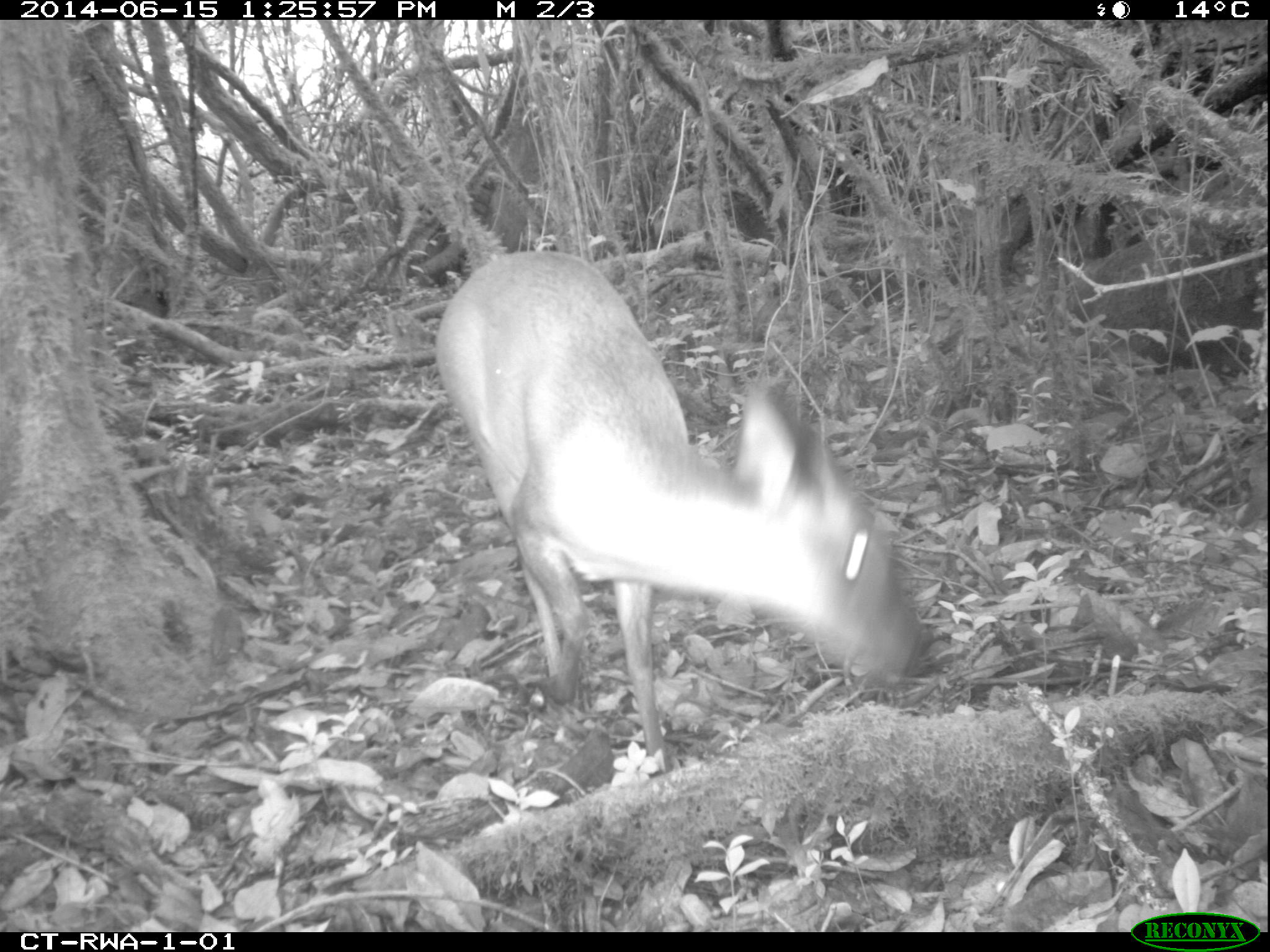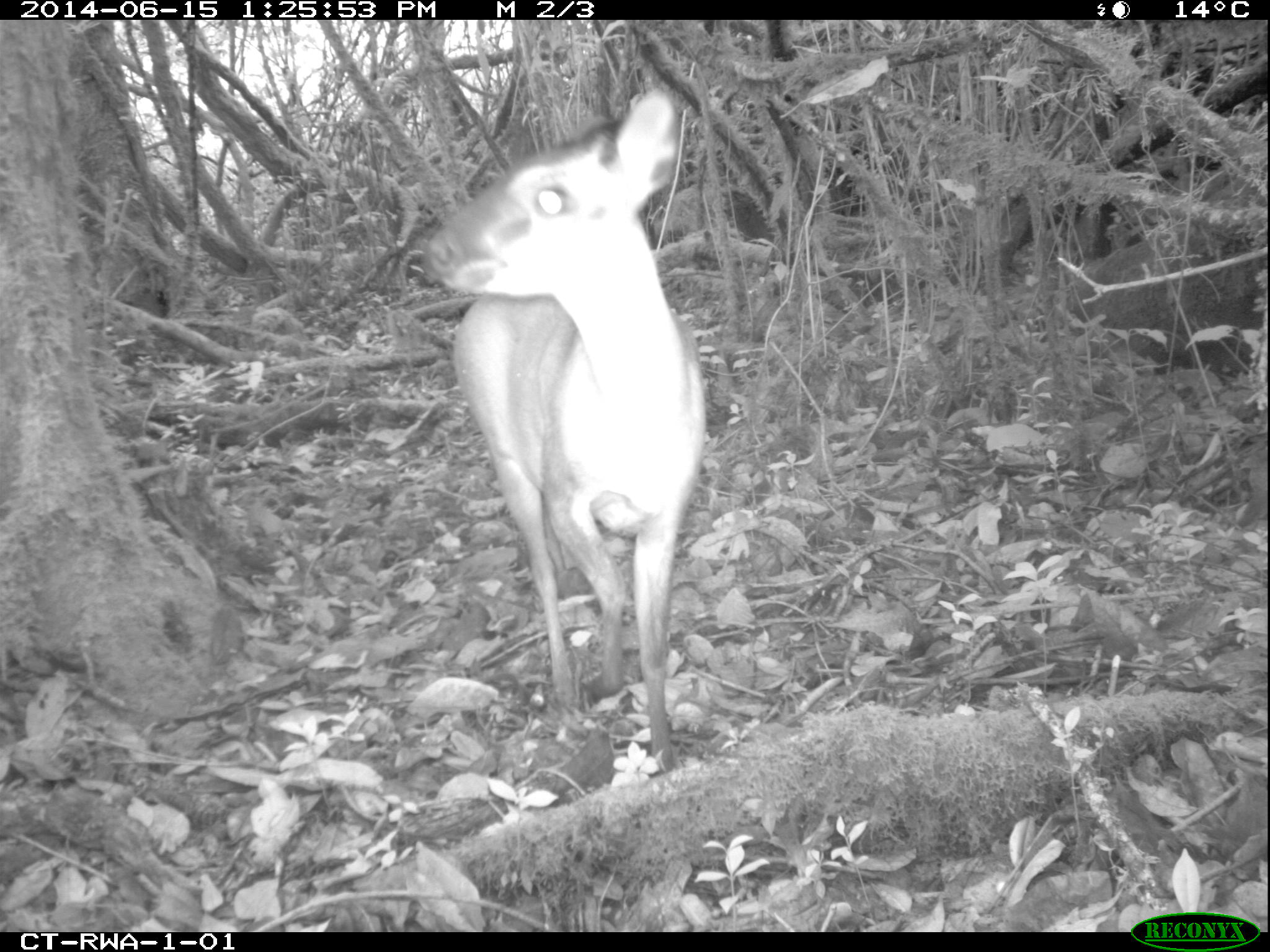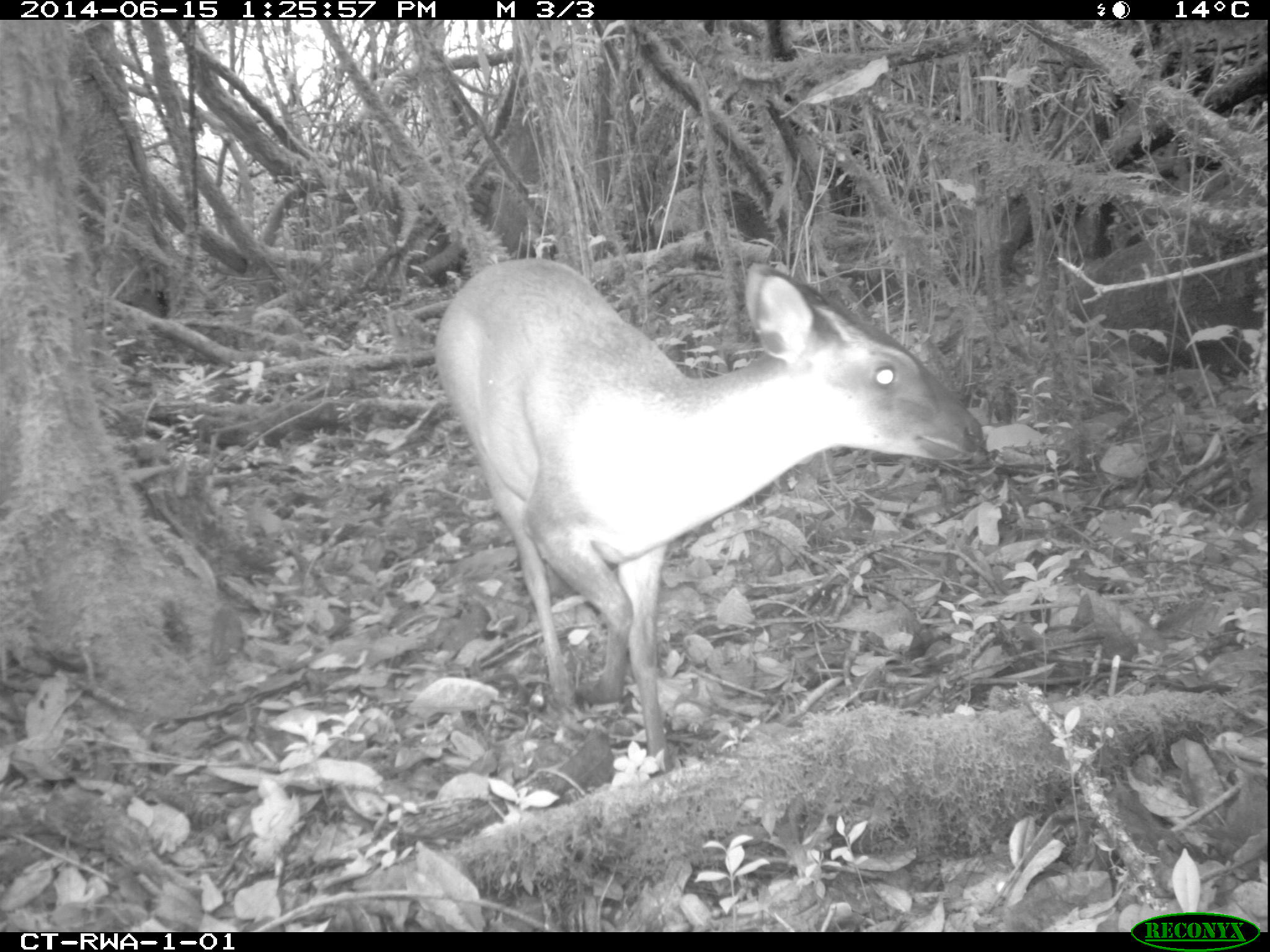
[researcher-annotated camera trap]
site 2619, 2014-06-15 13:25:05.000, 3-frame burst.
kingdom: Animalia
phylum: Chordata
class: Mammalia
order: Artiodactyla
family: Bovidae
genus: Cephalophus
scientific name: Cephalophus nigrifrons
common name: black-fronted duiker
Cephalophus nigrifrons (black-fronted duiker), count 1.